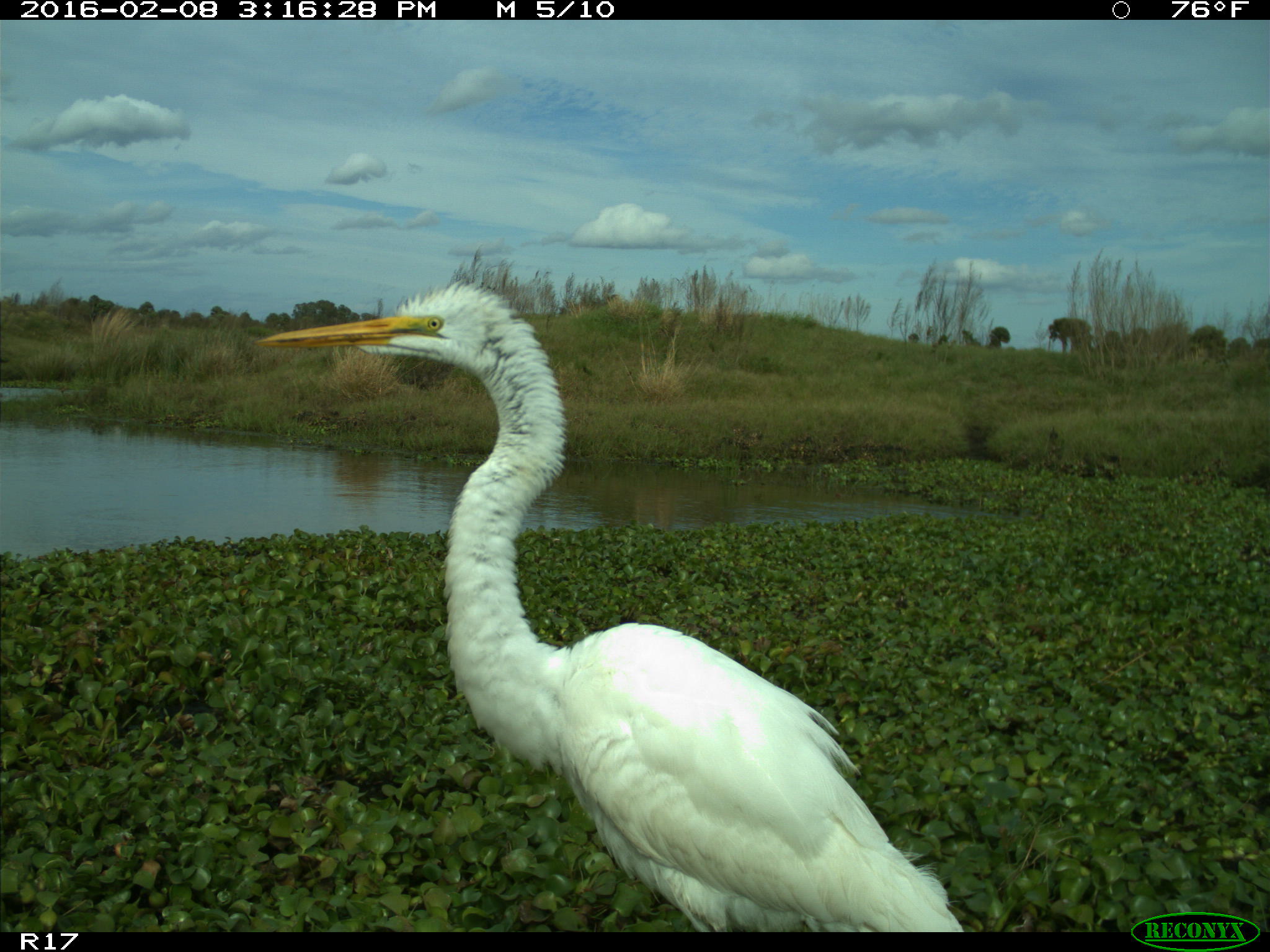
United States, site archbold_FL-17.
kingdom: Animalia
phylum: Chordata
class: Aves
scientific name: Aves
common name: birds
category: unidentified bird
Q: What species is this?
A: Unidentified bird (birds) (Aves).